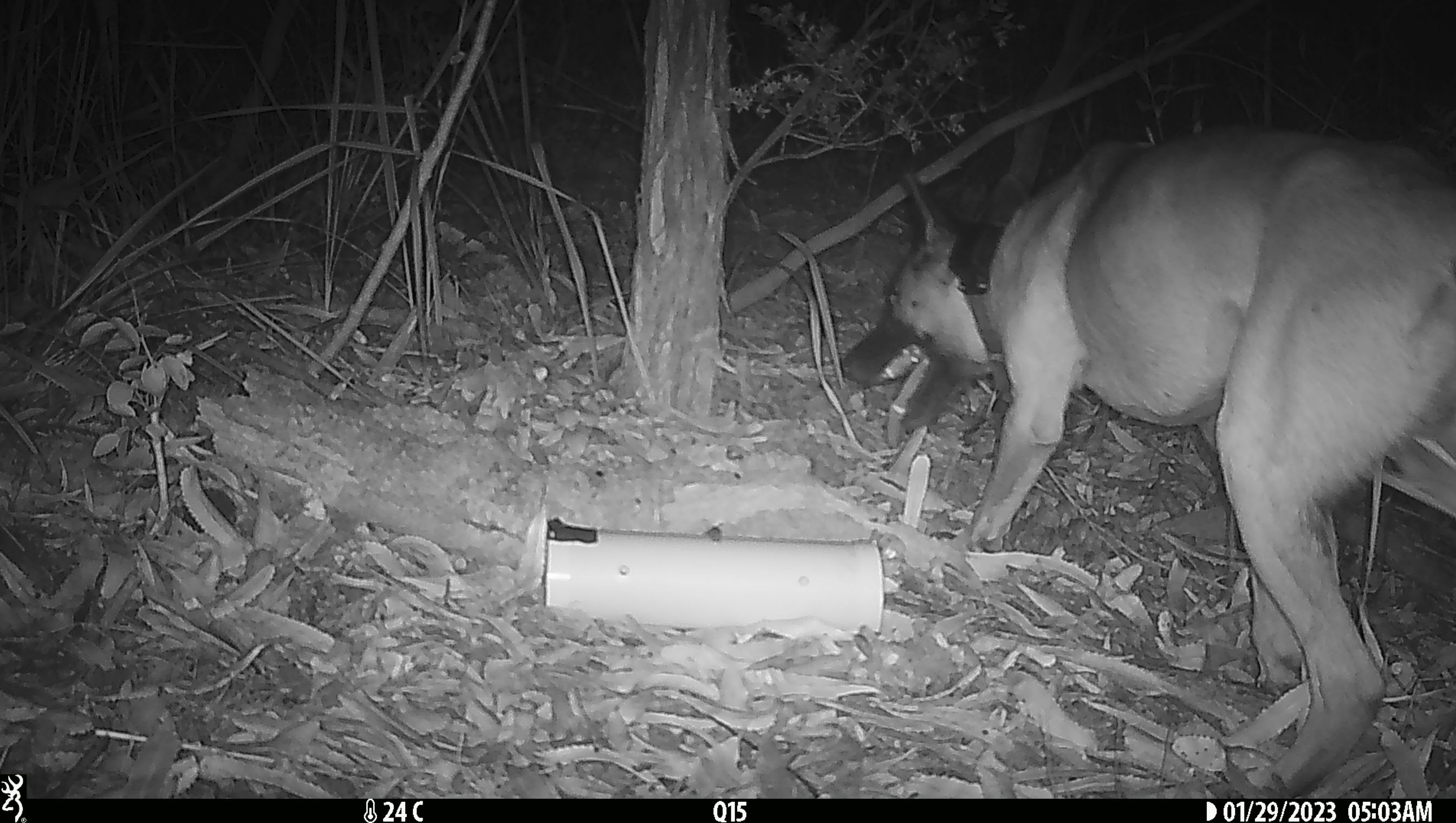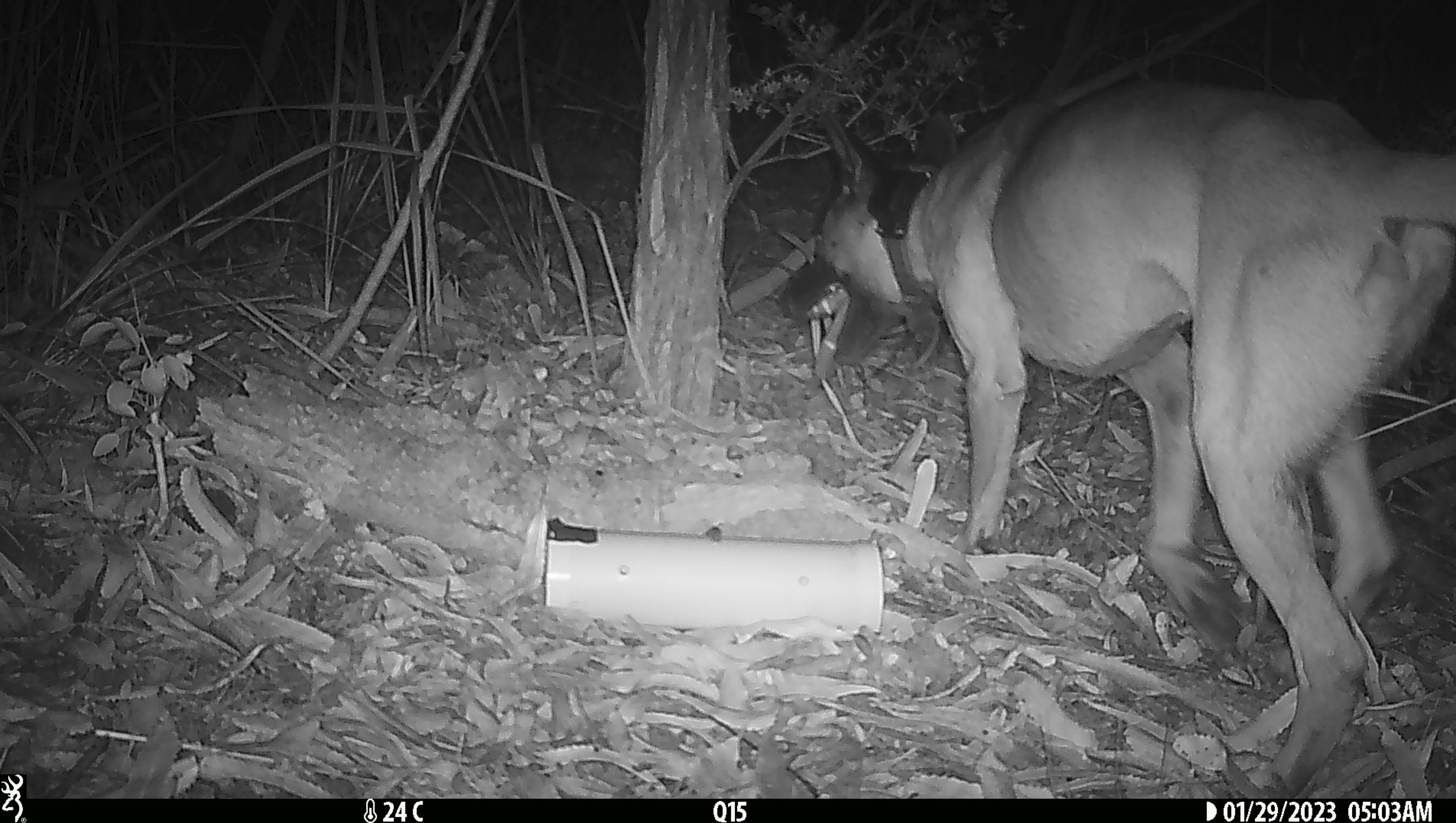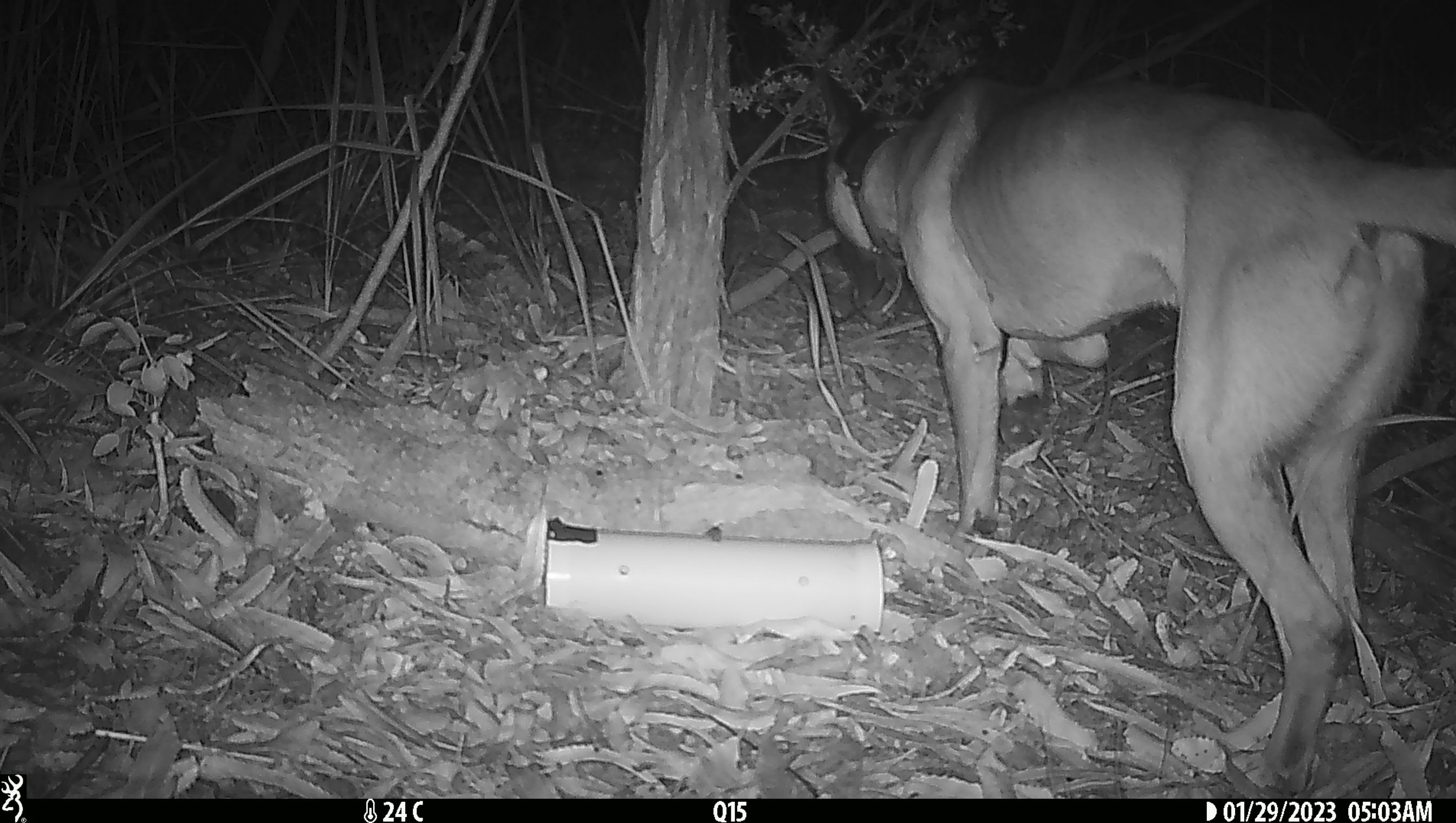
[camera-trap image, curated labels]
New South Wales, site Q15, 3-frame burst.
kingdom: Animalia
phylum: Chordata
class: Mammalia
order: Carnivora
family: Canidae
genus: Canis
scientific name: Canis familiaris dingo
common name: dingo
Dingo (Canis familiaris dingo).